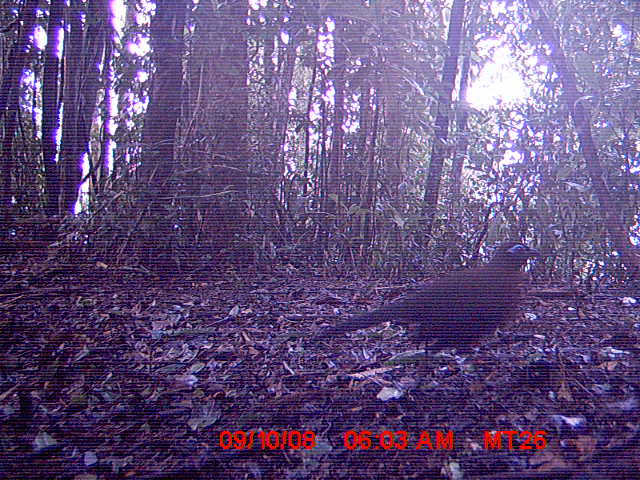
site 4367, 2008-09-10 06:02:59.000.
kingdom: Animalia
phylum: Chordata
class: Aves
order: Cuculiformes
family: Cuculidae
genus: Coua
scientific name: Coua serriana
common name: red-breasted coua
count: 1